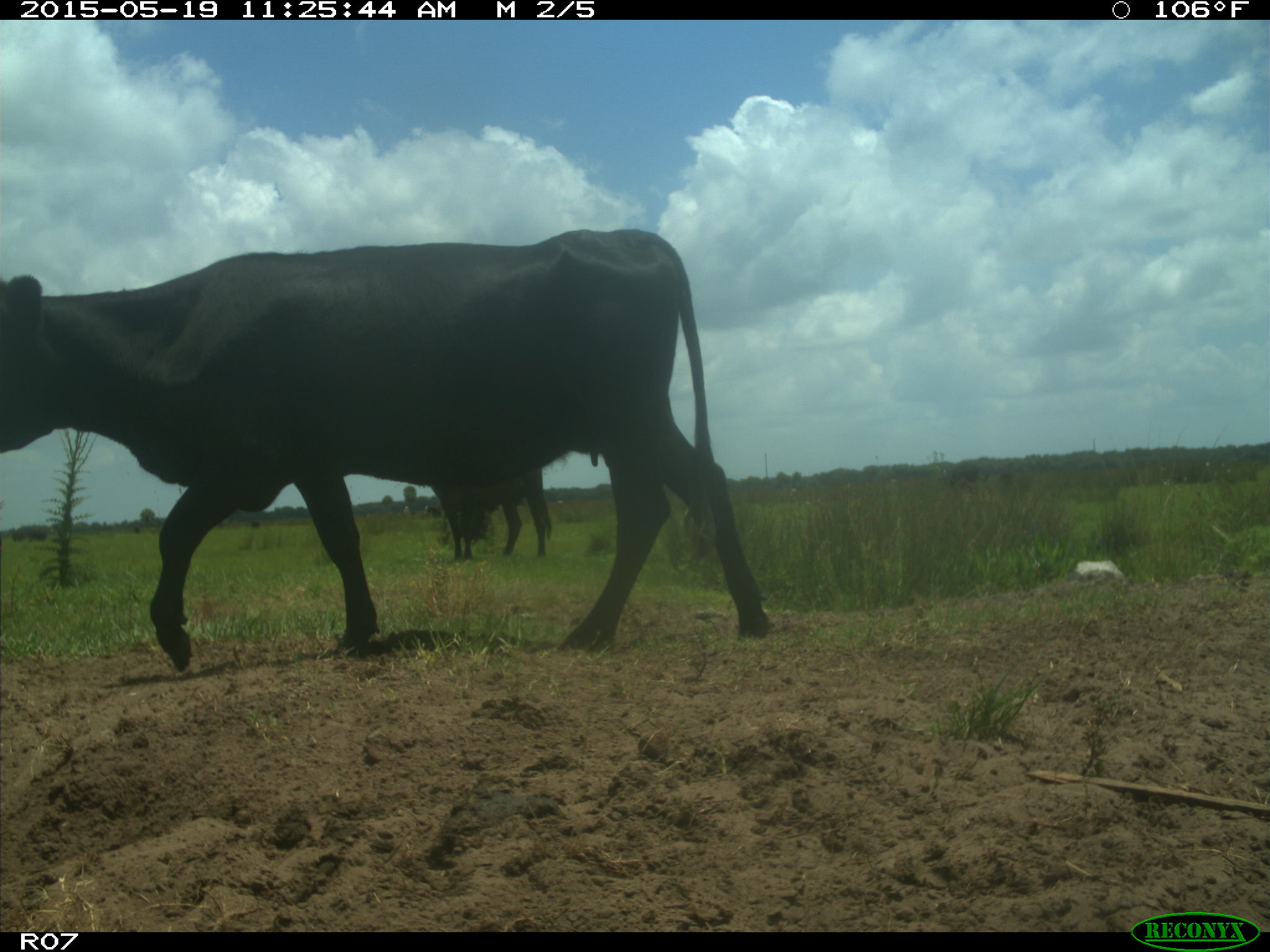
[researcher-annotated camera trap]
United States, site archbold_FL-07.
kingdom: Animalia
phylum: Chordata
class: Mammalia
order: Artiodactyla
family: Bovidae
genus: Bos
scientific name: Bos taurus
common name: domestic cow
Bos taurus (domestic cow).